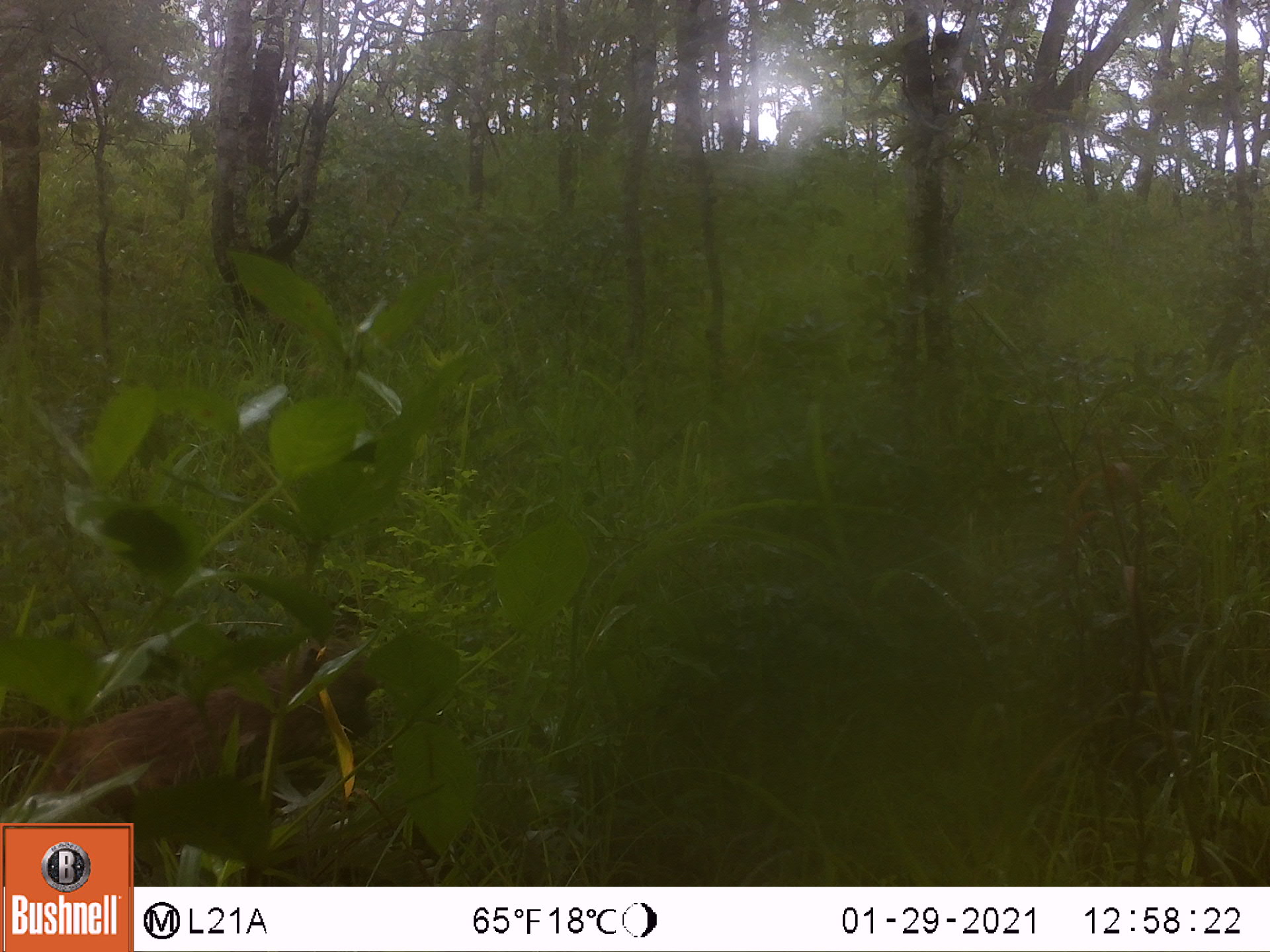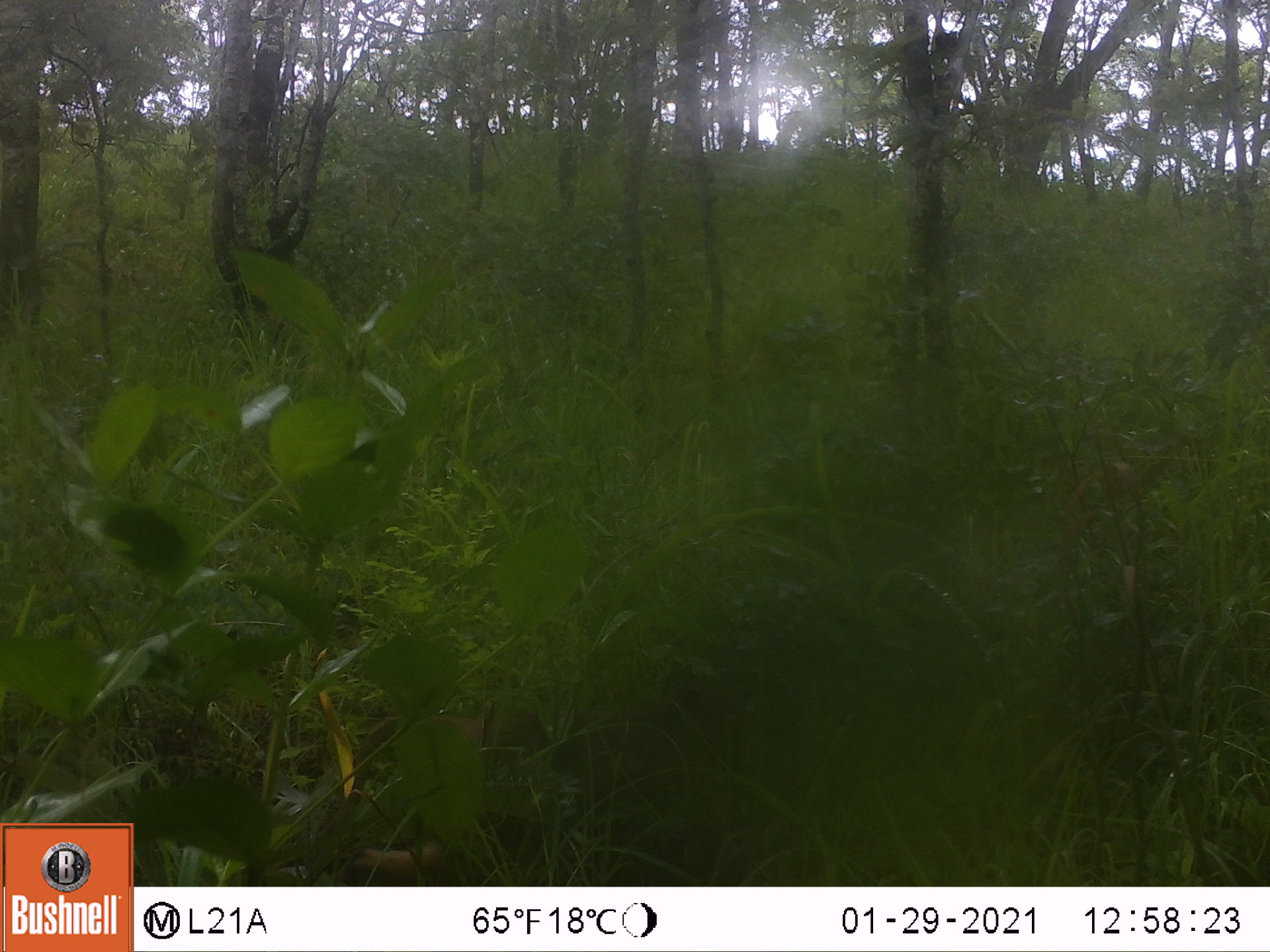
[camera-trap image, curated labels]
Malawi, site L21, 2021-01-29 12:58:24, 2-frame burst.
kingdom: Animalia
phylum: Chordata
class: Mammalia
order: Primates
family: Cercopithecidae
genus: Papio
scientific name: Papio cynocephalus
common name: yellow baboon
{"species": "yellow baboon (Papio cynocephalus)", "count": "1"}